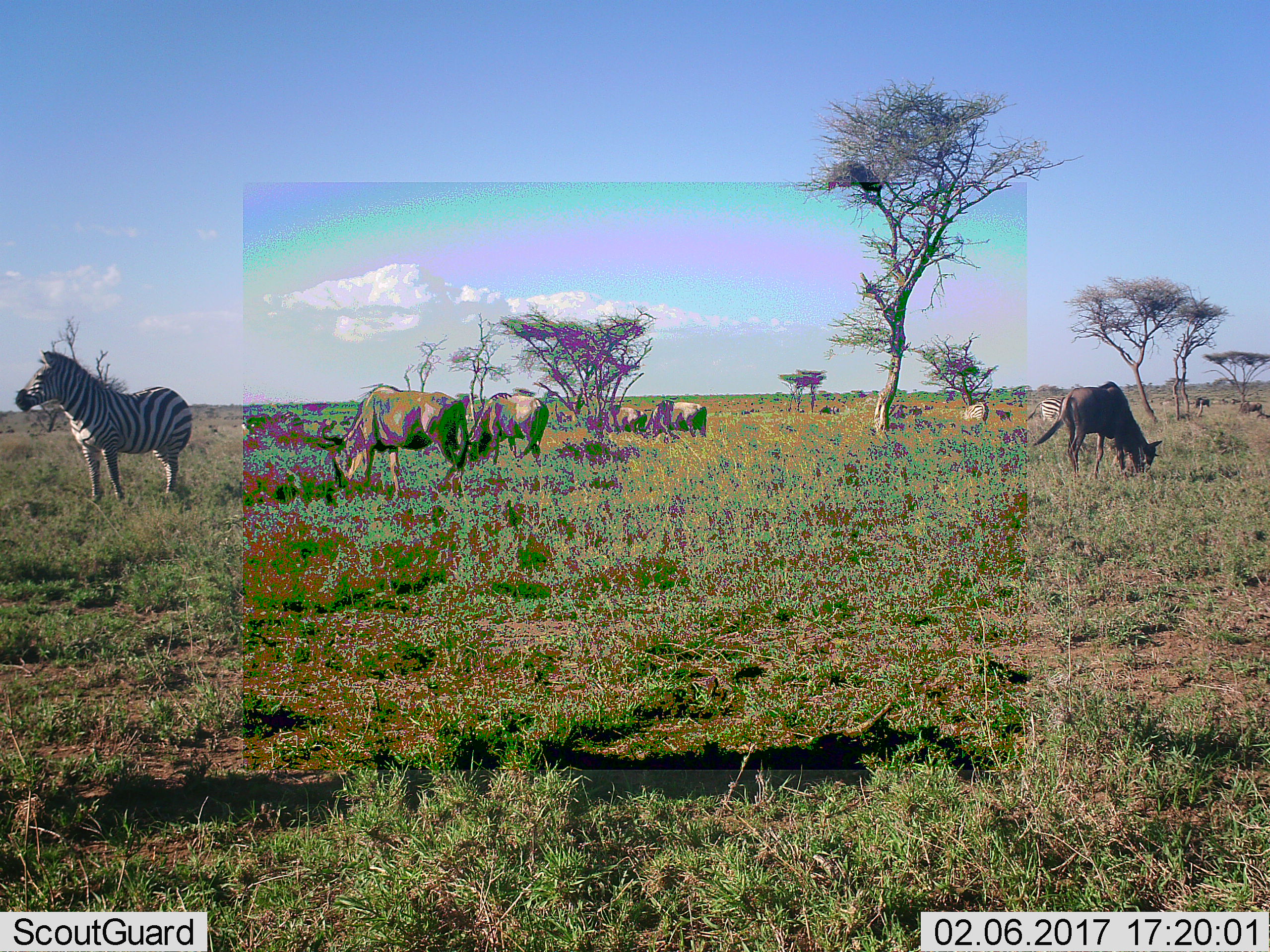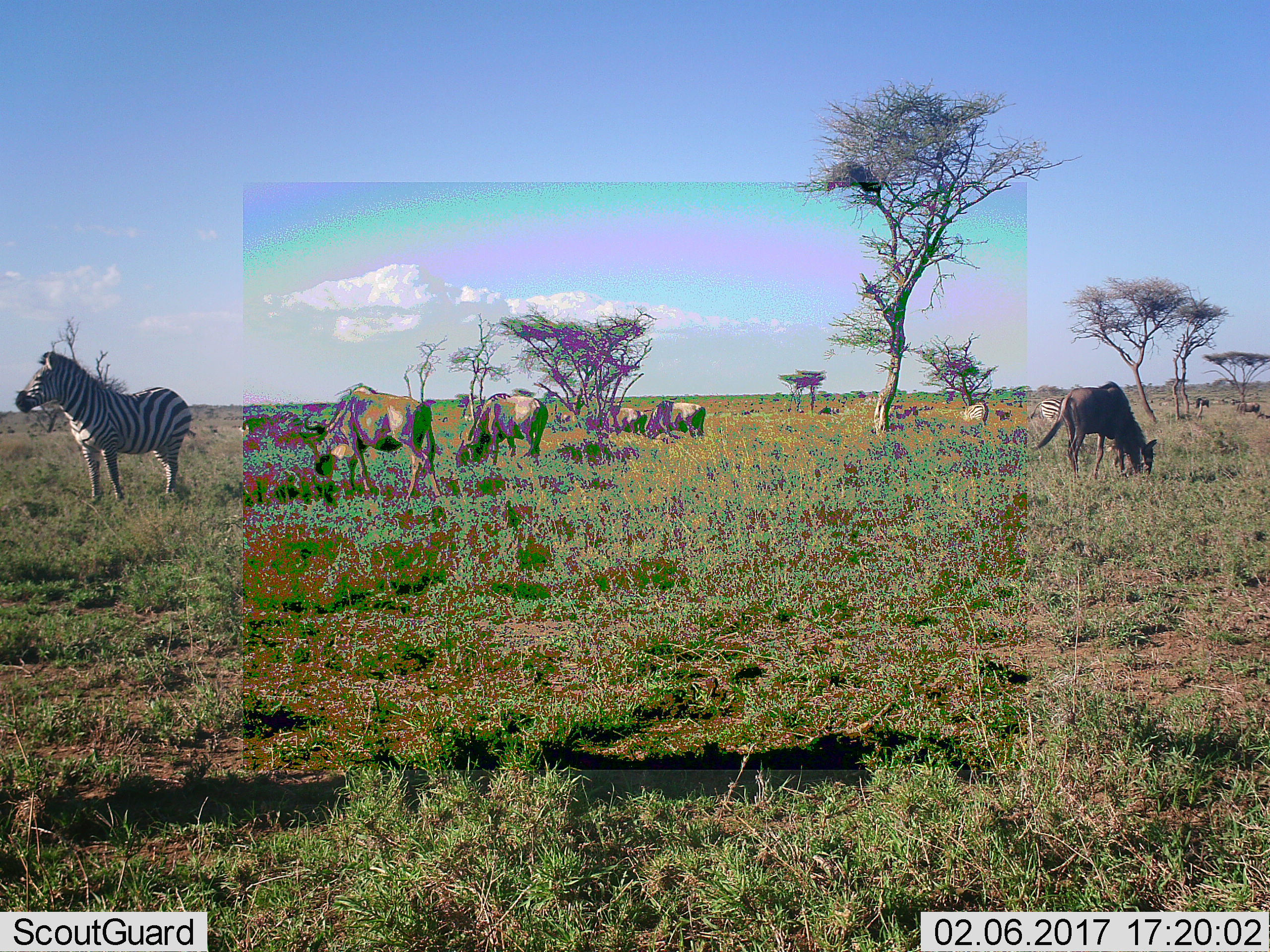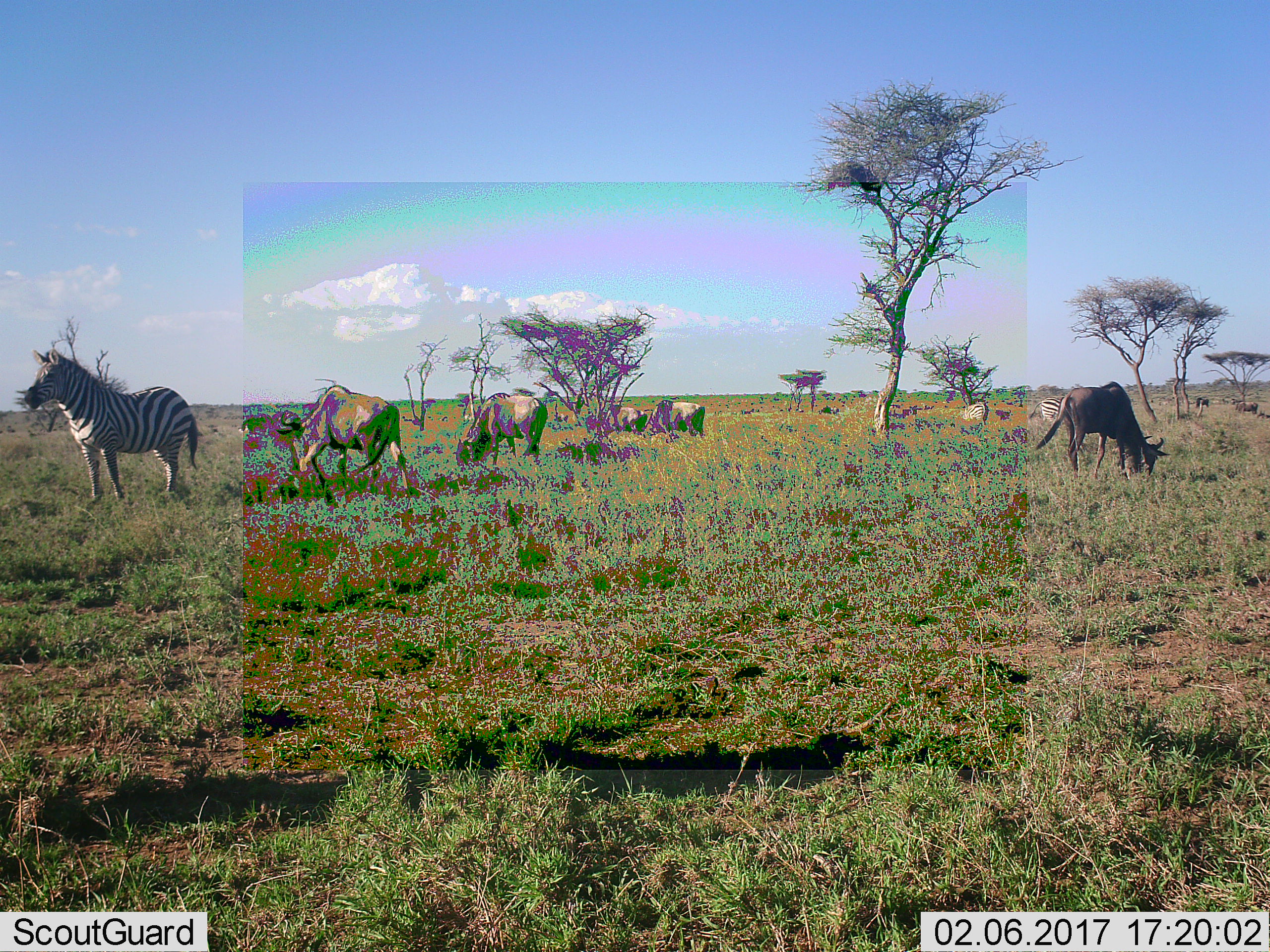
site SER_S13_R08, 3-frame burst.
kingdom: Animalia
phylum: Chordata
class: Mammalia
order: Artiodactyla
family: Bovidae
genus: Connochaetes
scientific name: Connochaetes taurinus taurinus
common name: blue wildebeest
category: wildebeestblue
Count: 7.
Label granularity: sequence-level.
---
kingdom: Animalia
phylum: Chordata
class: Mammalia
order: Perissodactyla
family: Equidae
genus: Equus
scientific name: Equus quagga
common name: plains zebra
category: zebraplains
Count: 3.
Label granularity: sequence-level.